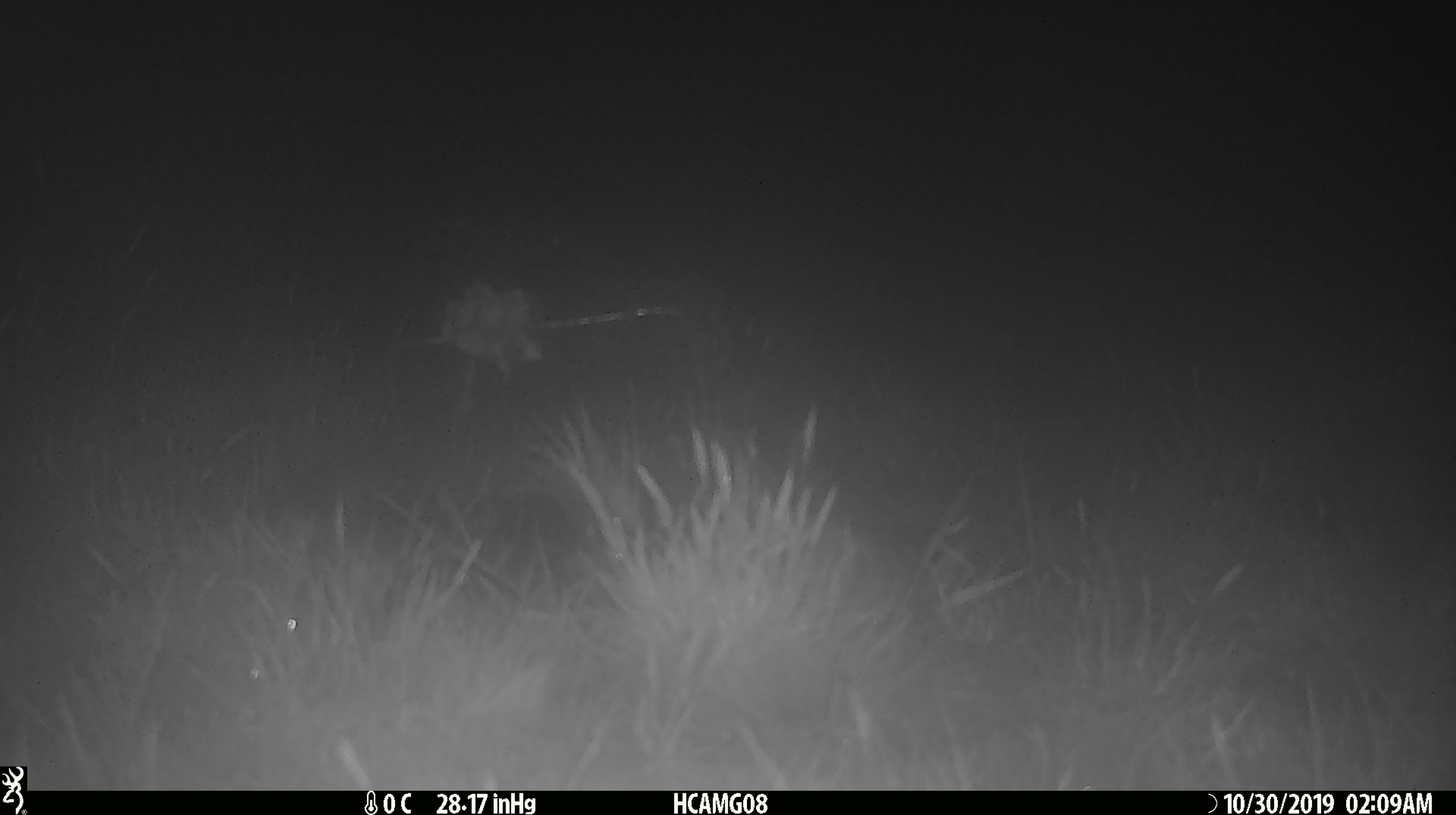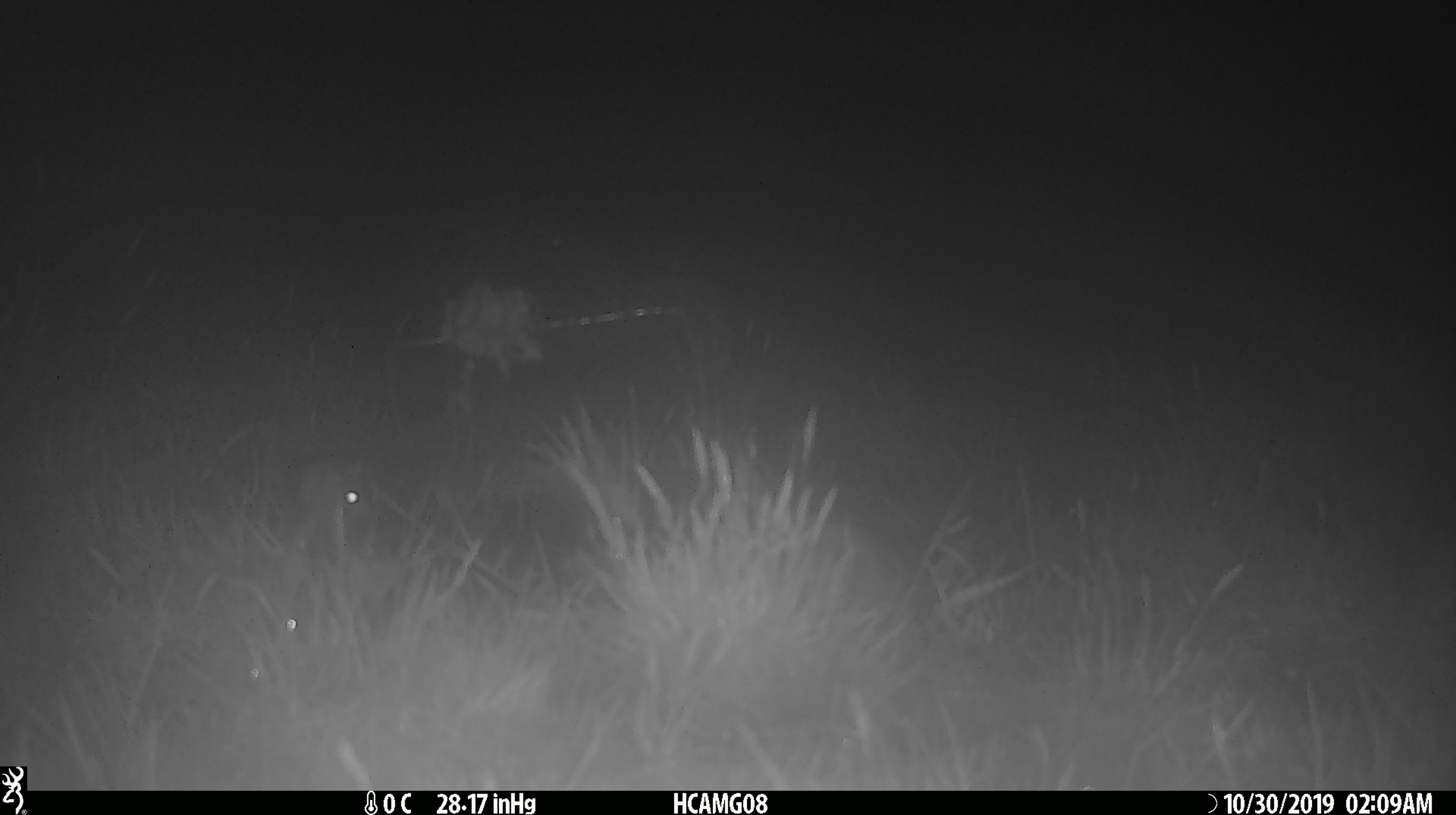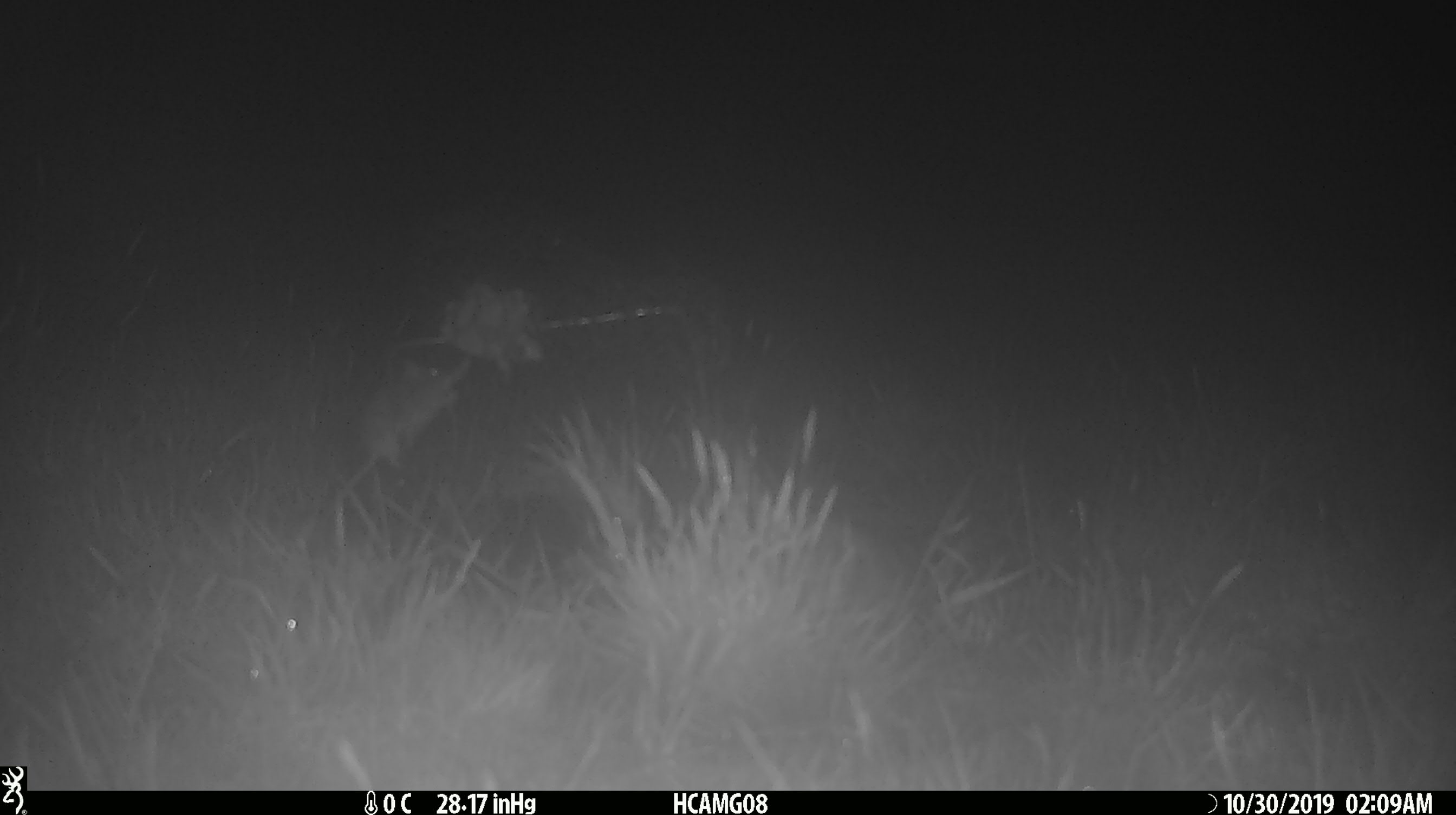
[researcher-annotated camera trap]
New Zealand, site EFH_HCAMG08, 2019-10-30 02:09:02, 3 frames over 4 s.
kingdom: Animalia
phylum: Chordata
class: Mammalia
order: Rodentia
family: Muridae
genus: Mus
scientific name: Mus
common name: mouse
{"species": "mouse (Mus)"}